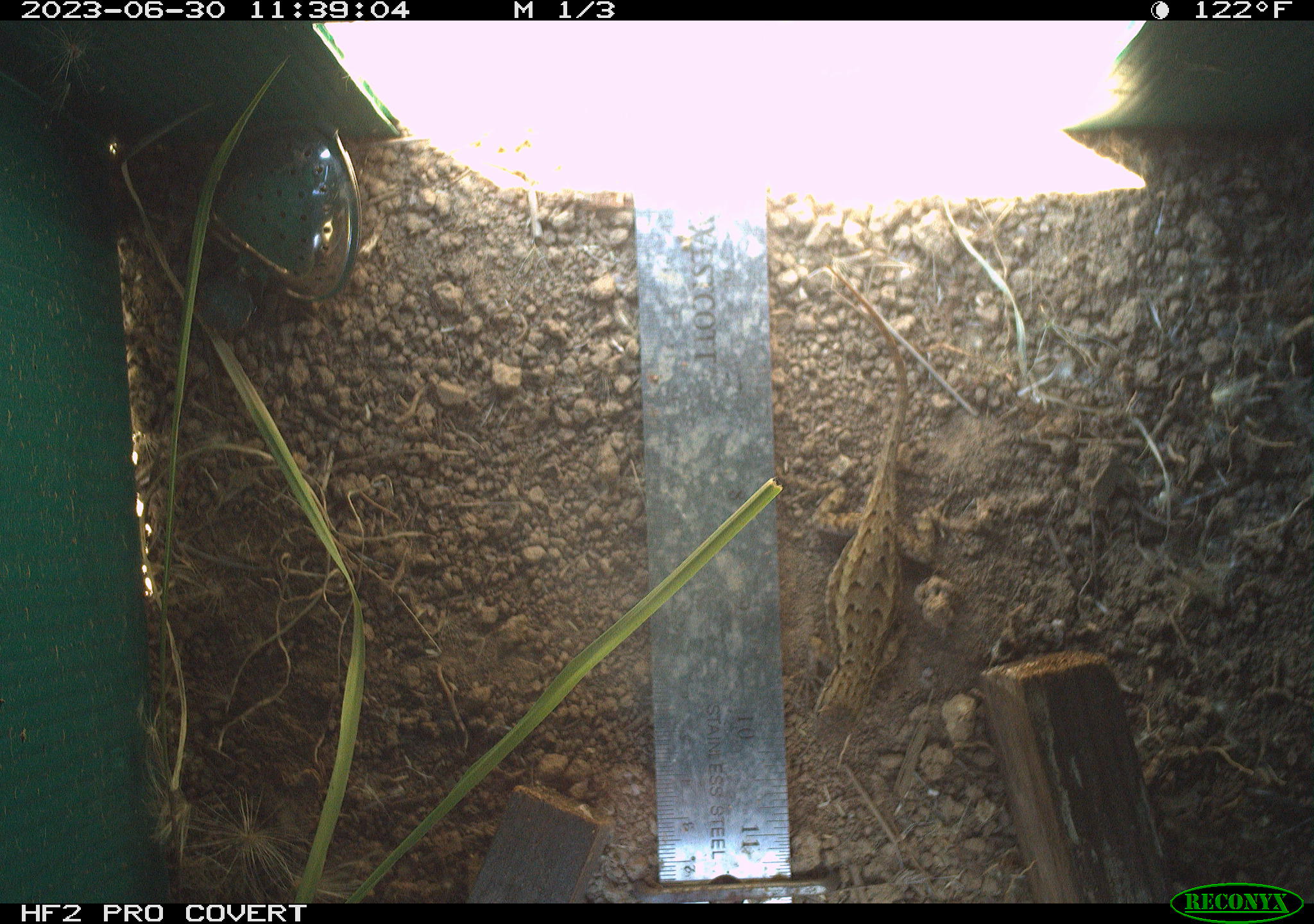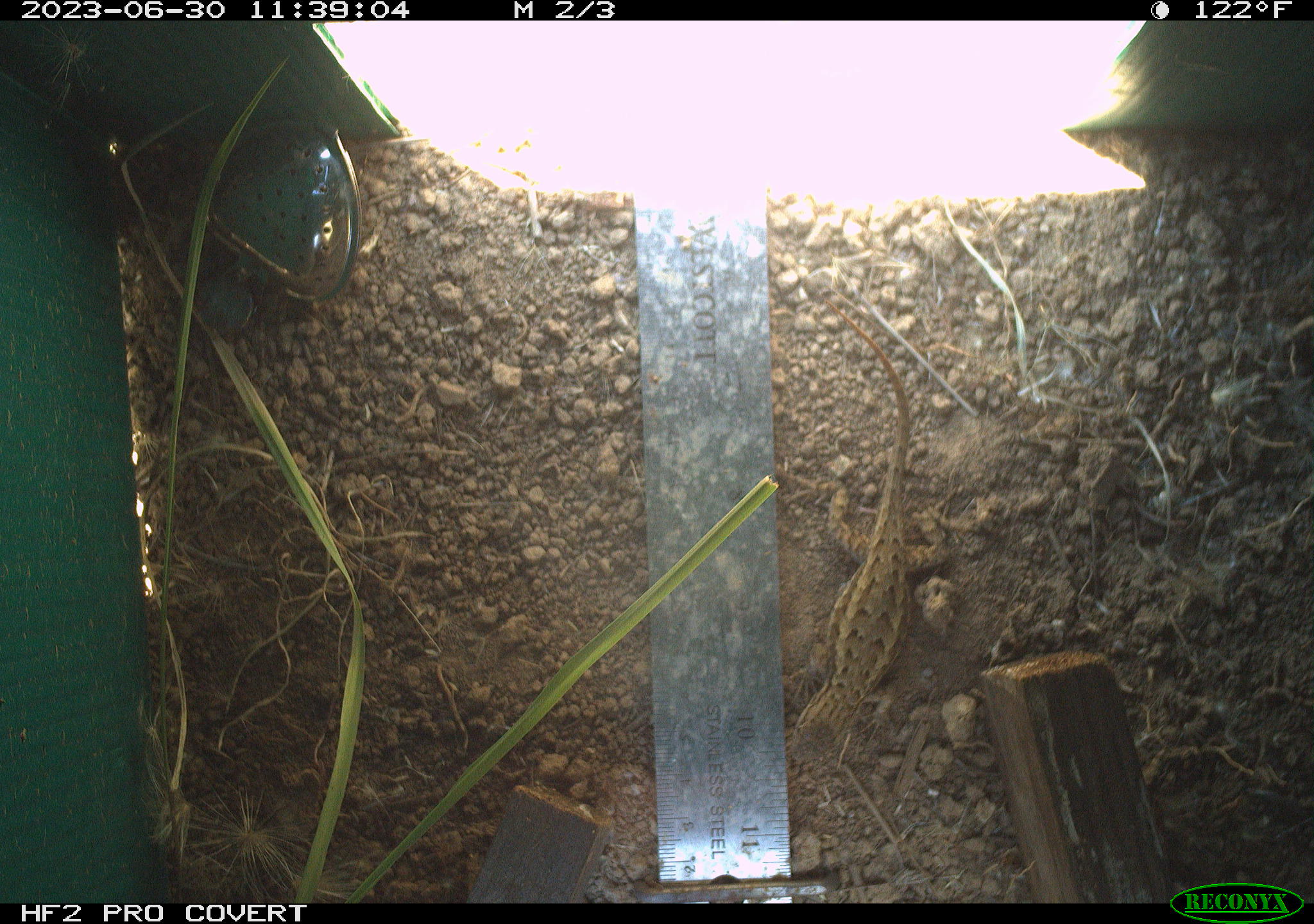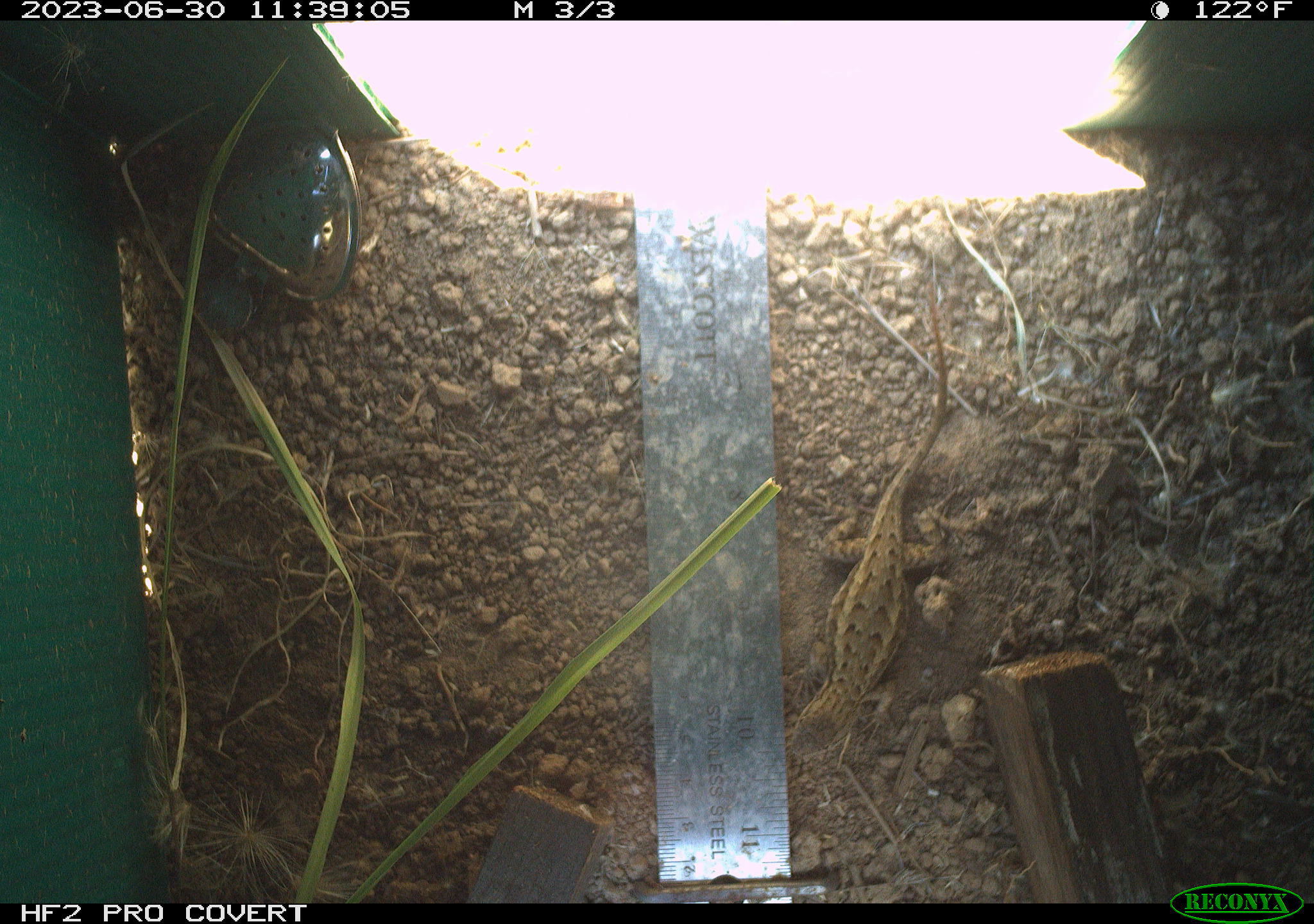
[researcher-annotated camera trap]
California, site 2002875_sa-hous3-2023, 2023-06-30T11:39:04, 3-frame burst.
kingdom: Animalia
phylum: Chordata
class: Reptilia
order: Squamata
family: Phrynosomatidae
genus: Sceloporus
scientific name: Sceloporus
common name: spiny lizards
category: sceloporus species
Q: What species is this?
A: Sceloporus species (spiny lizards) (Sceloporus).